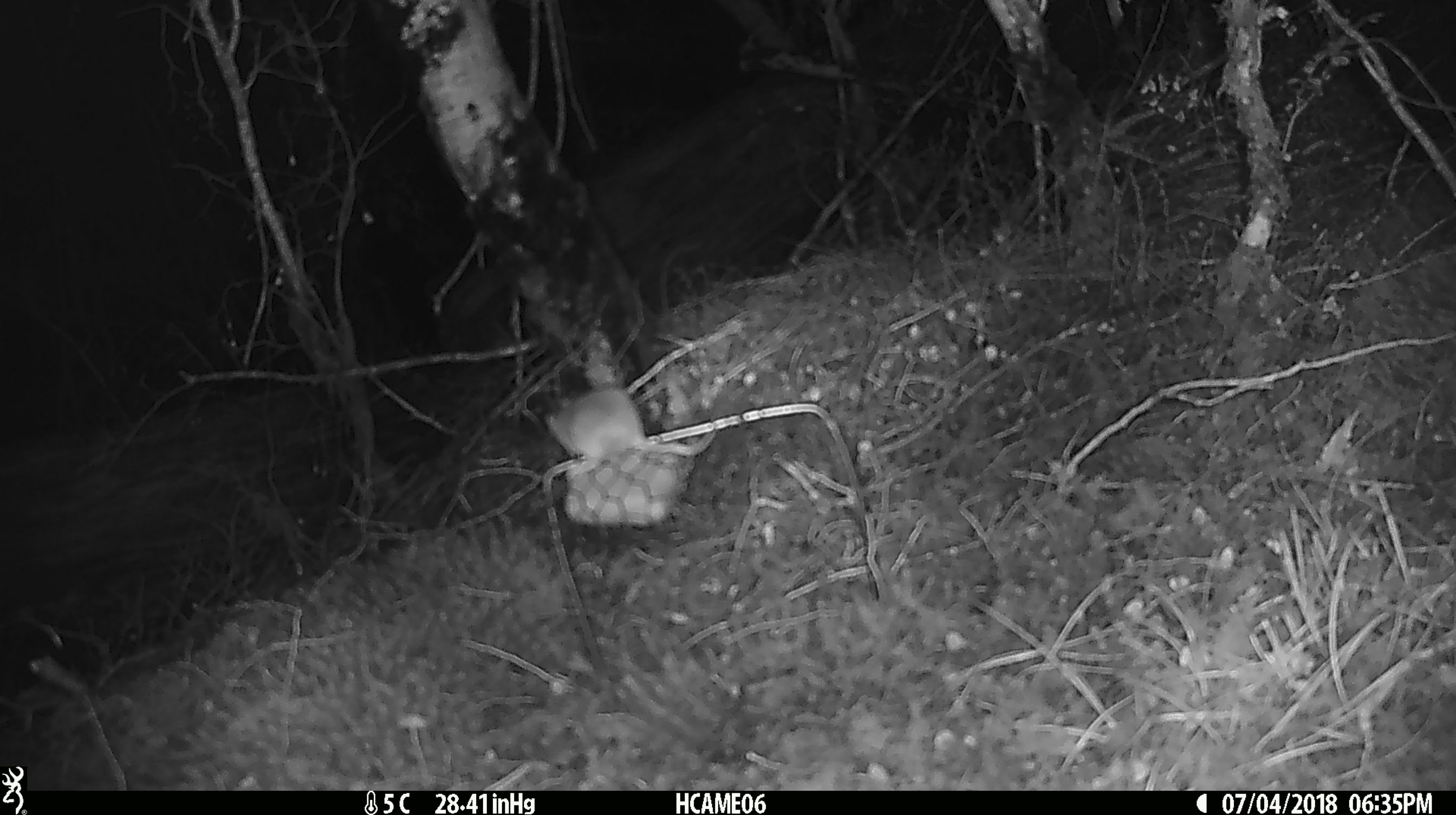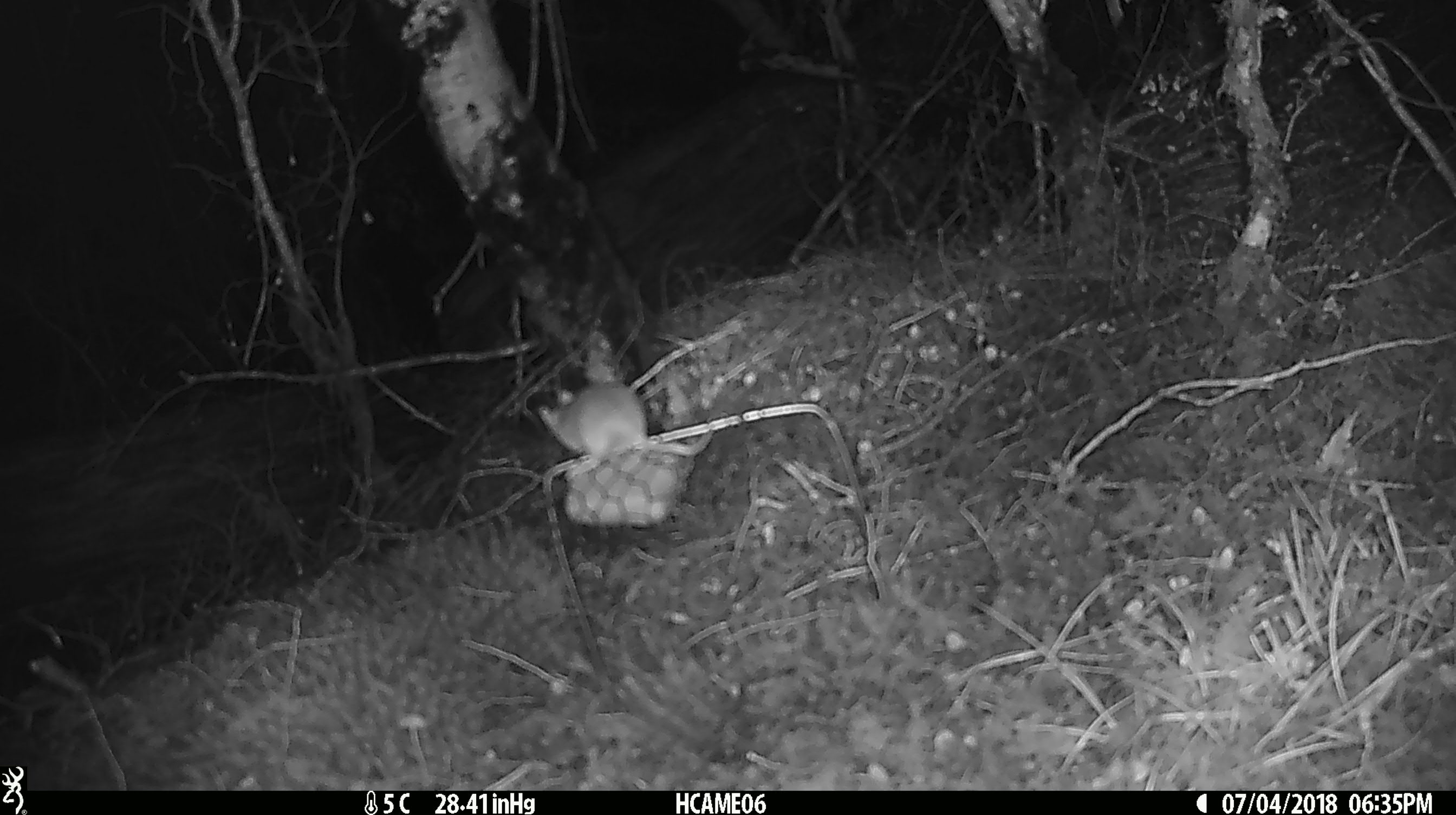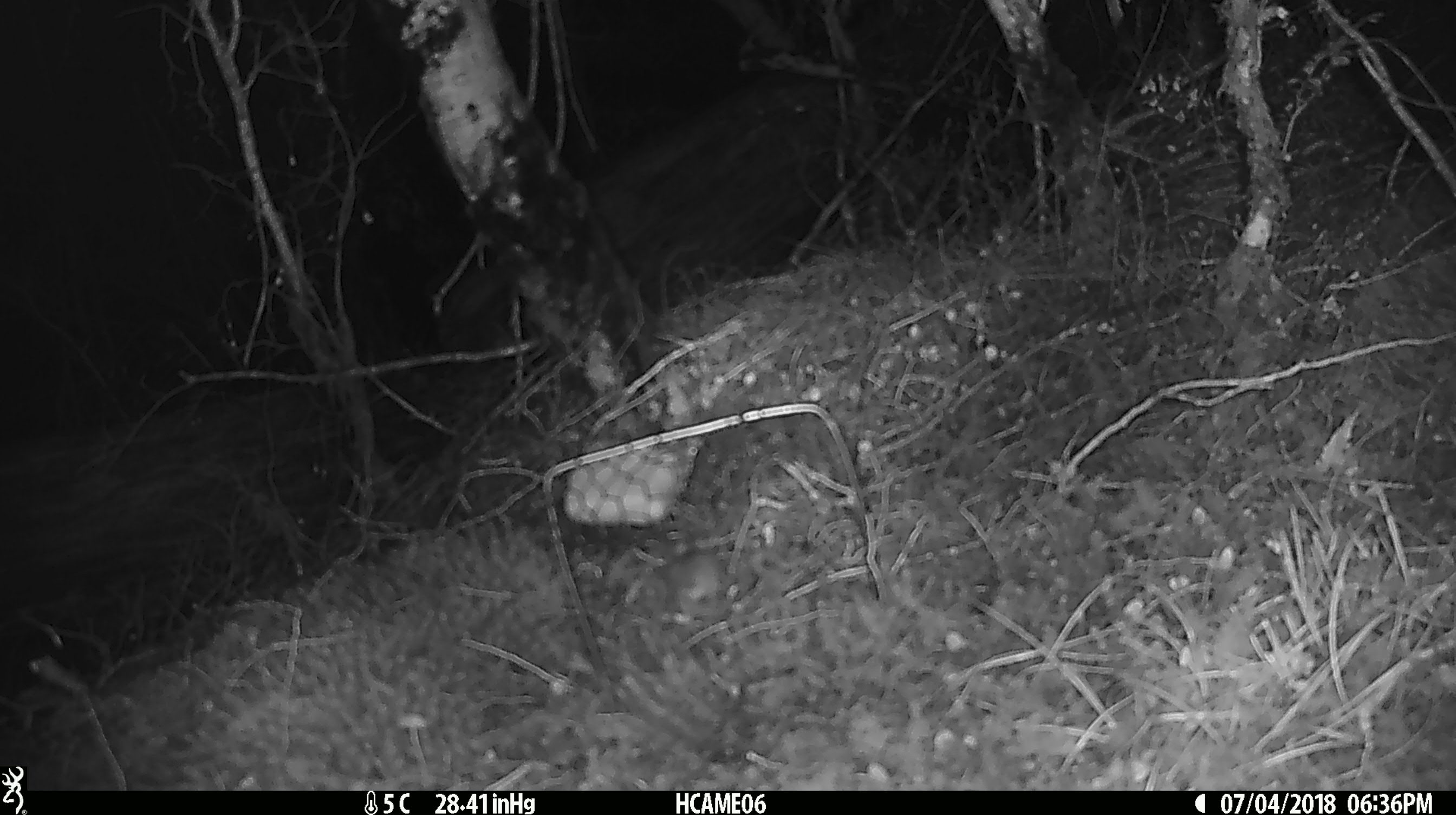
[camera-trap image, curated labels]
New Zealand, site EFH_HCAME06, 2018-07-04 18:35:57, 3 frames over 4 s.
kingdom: Animalia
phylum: Chordata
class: Mammalia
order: Rodentia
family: Muridae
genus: Mus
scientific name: Mus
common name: mouse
Mouse (Mus).